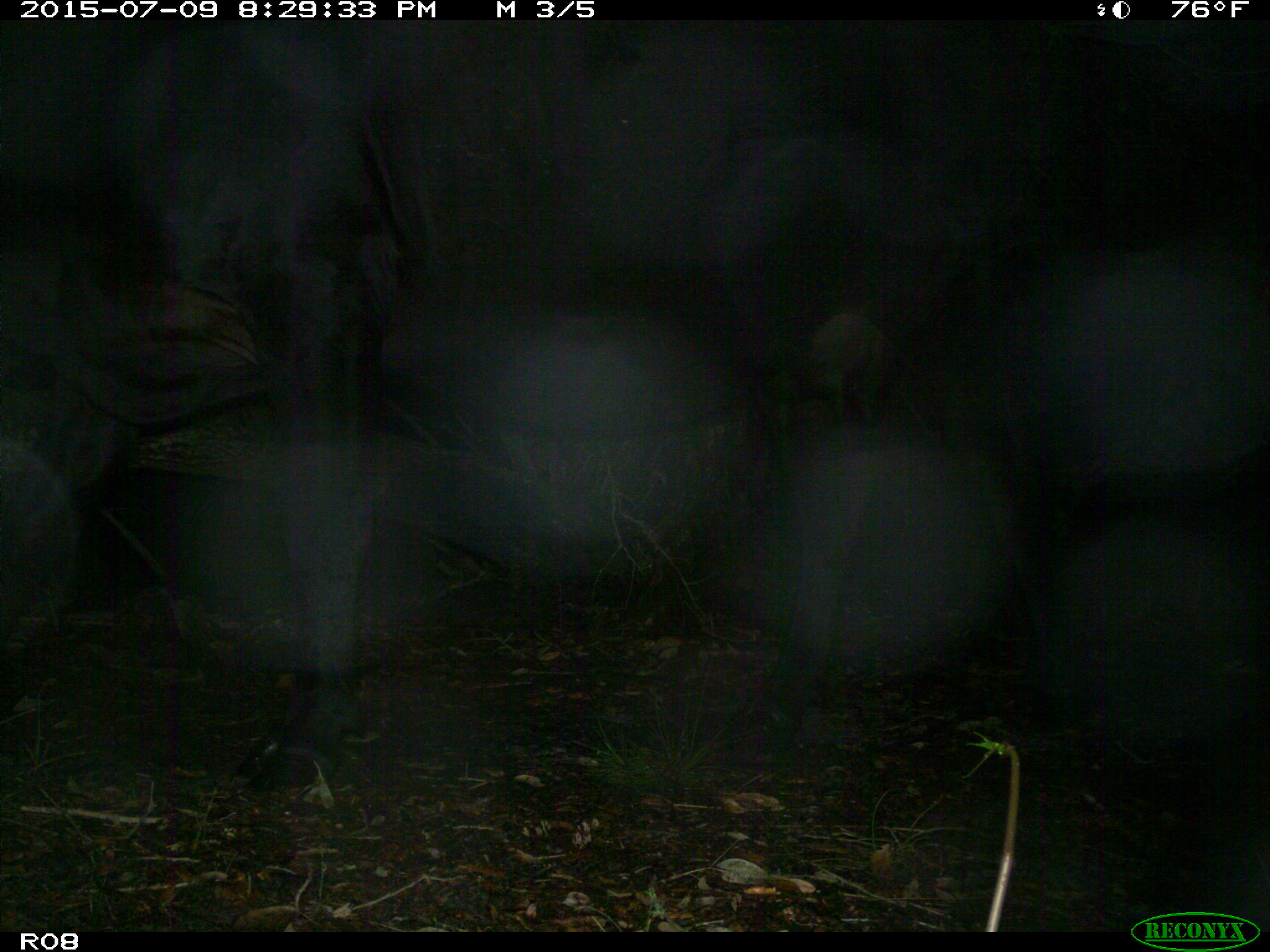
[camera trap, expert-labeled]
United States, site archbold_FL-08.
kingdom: Animalia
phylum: Chordata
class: Mammalia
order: Artiodactyla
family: Bovidae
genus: Bos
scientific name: Bos taurus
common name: domestic cow